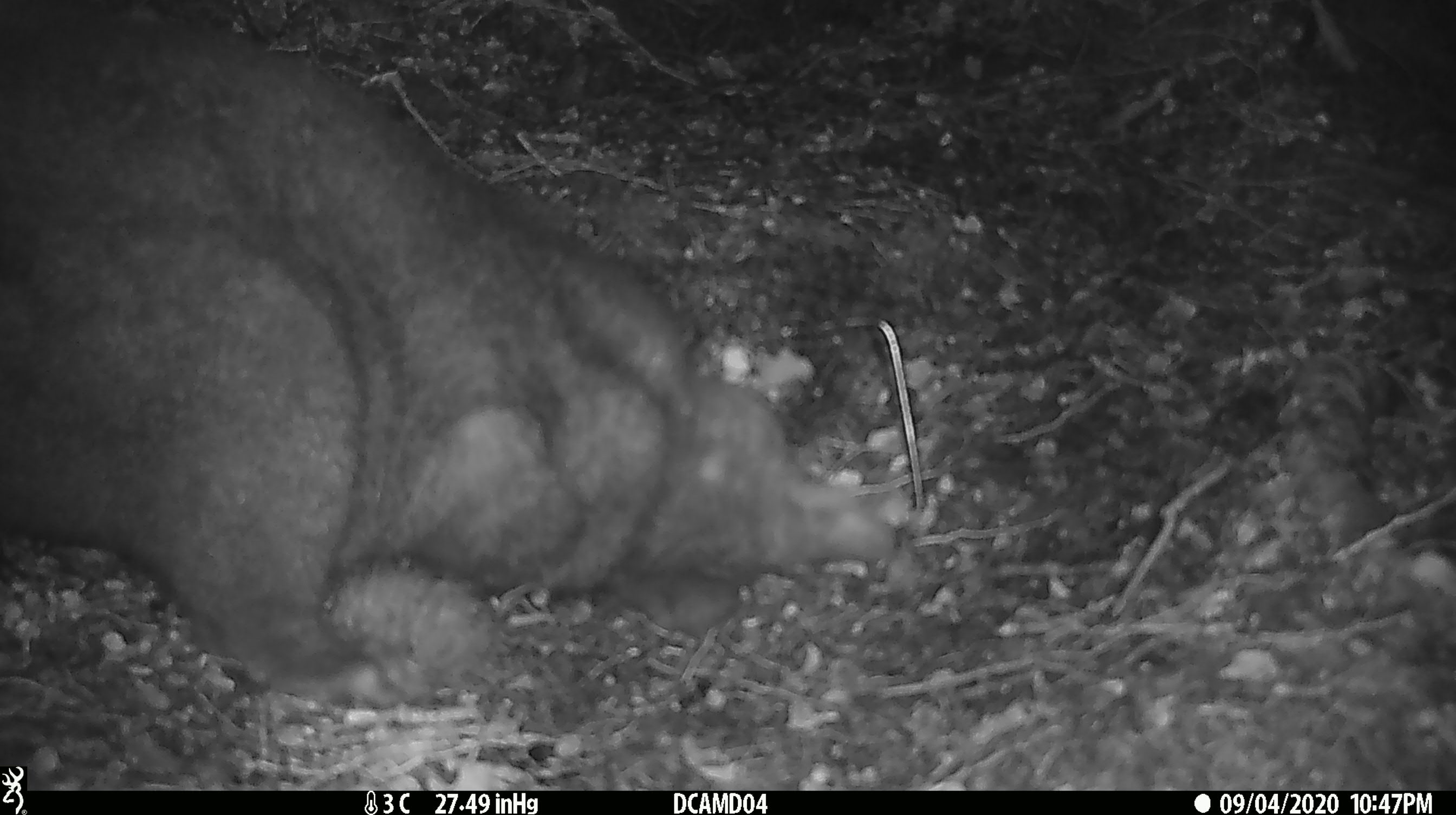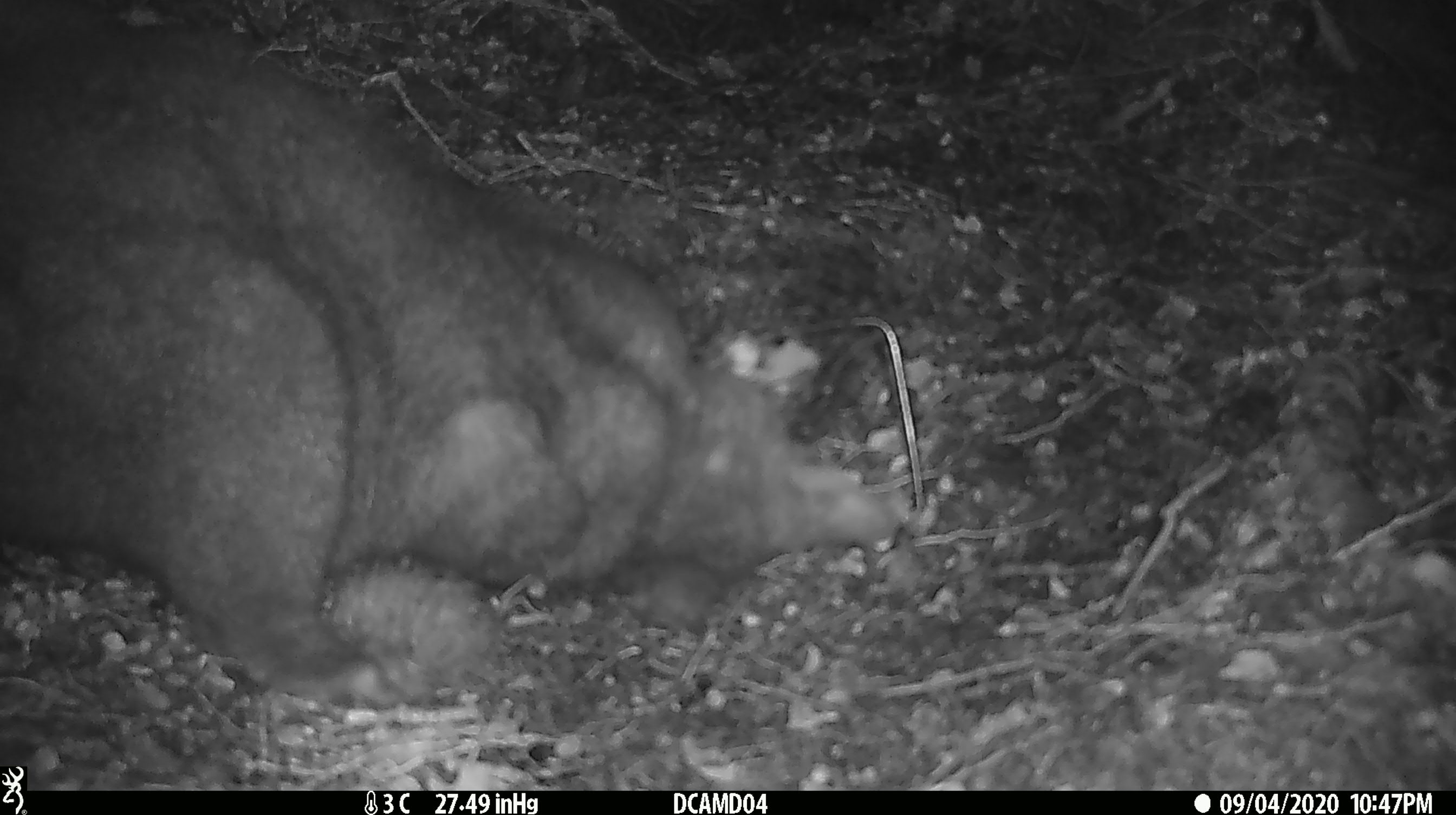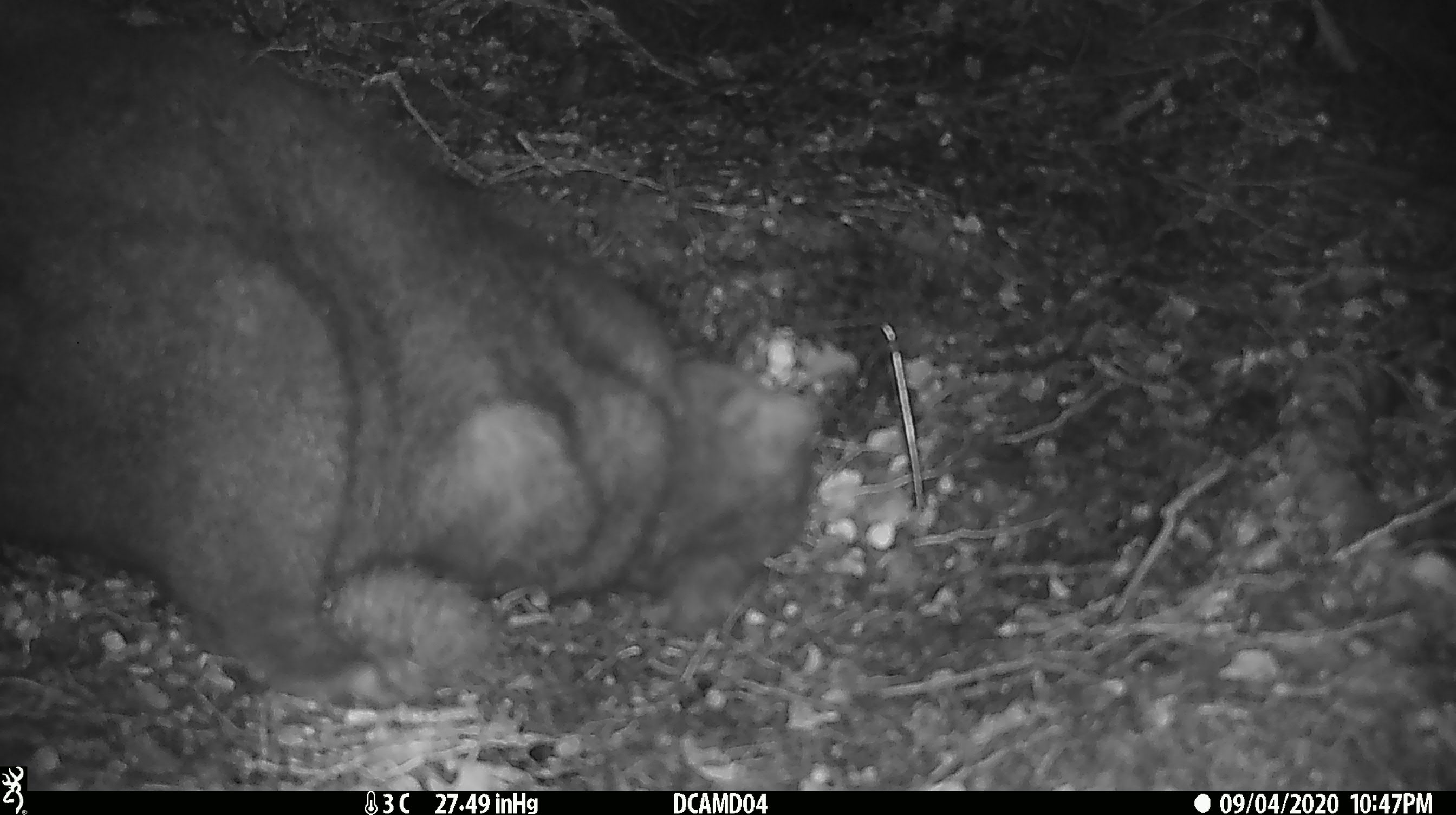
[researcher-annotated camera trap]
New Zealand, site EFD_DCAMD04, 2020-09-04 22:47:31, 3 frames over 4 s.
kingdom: Animalia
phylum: Chordata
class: Mammalia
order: Diprotodontia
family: Phalangeridae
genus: Trichosurus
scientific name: Trichosurus vulpecula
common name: common brushtail possum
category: possum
Possum (common brushtail possum) (Trichosurus vulpecula).